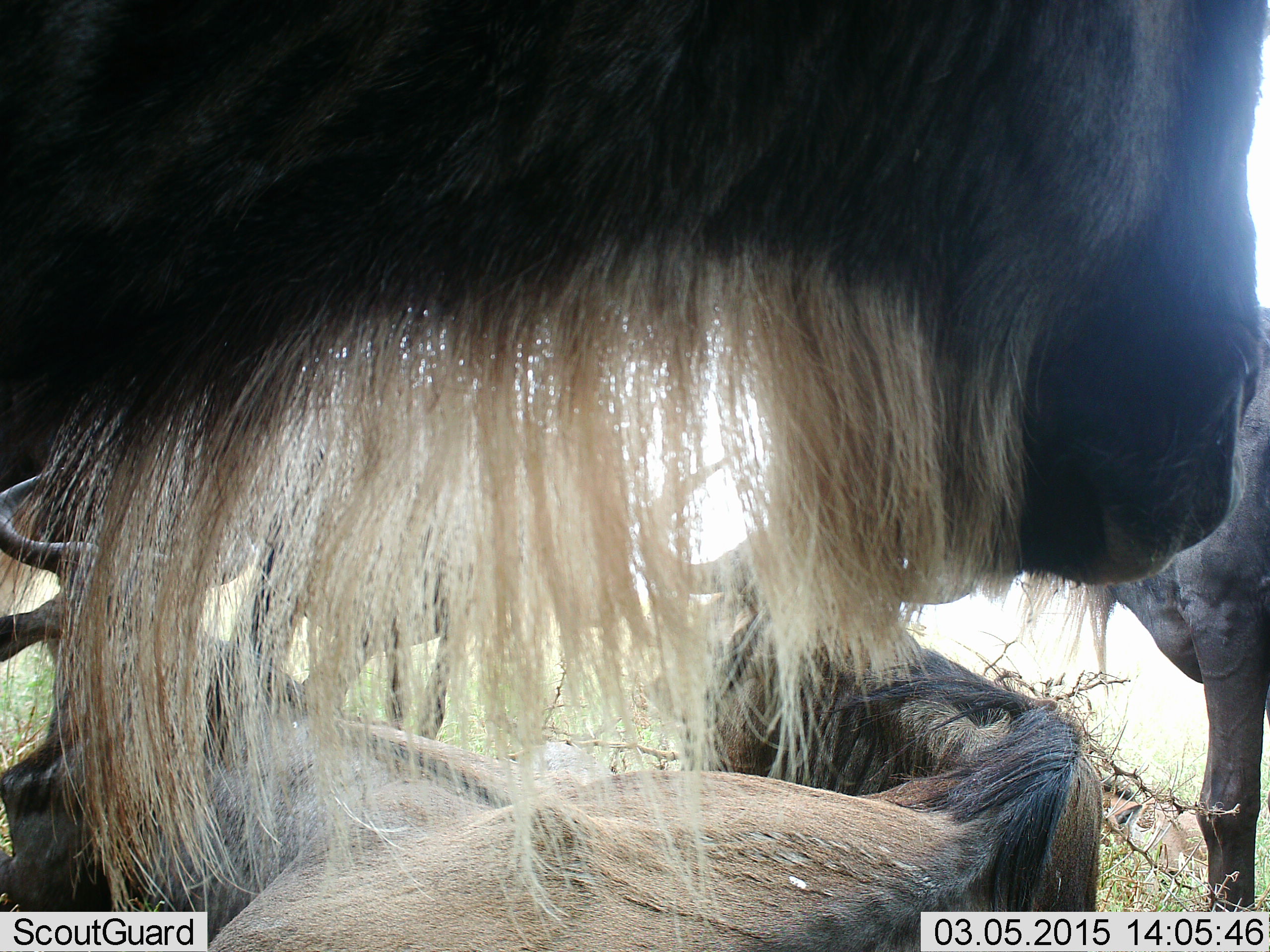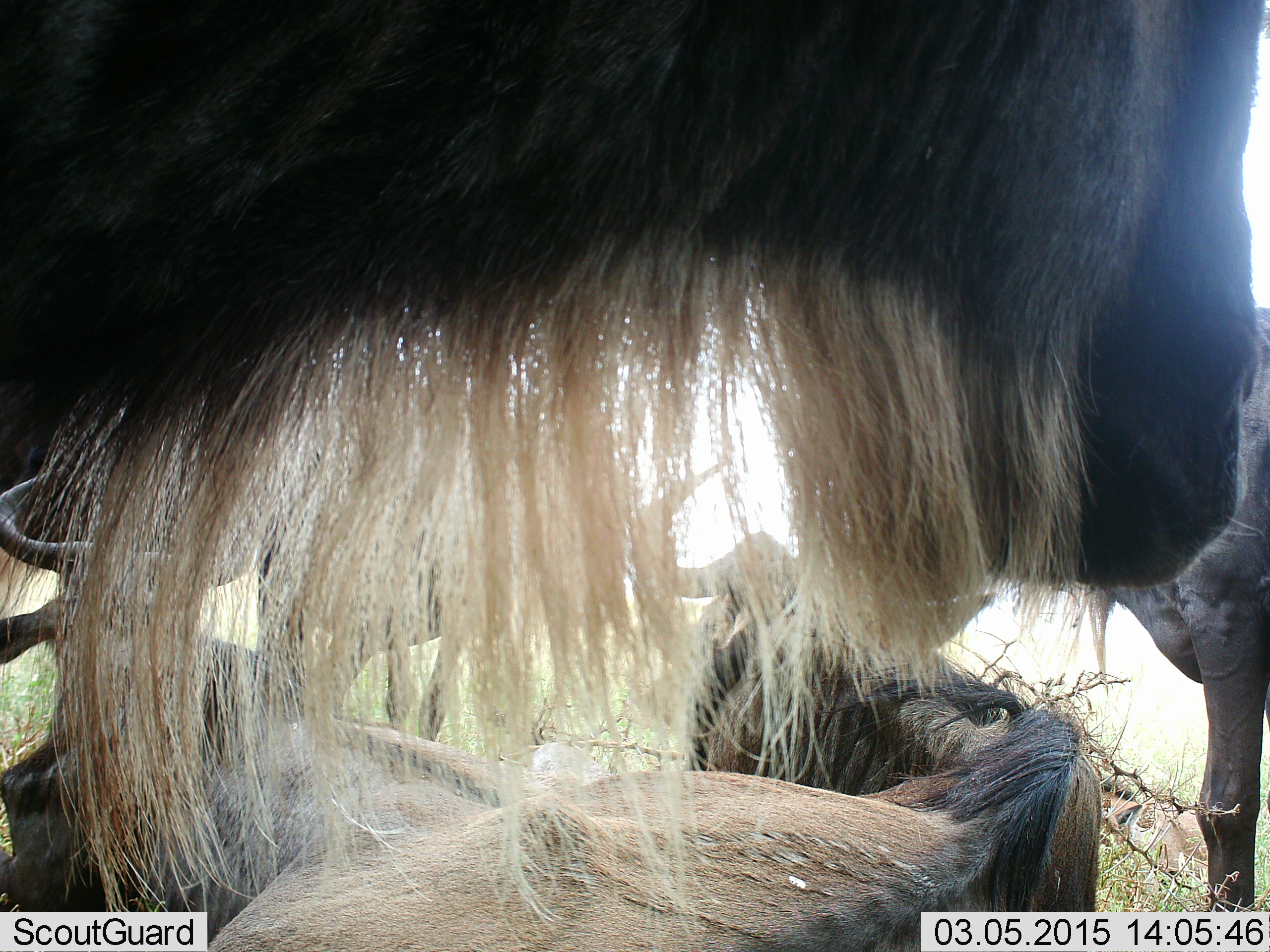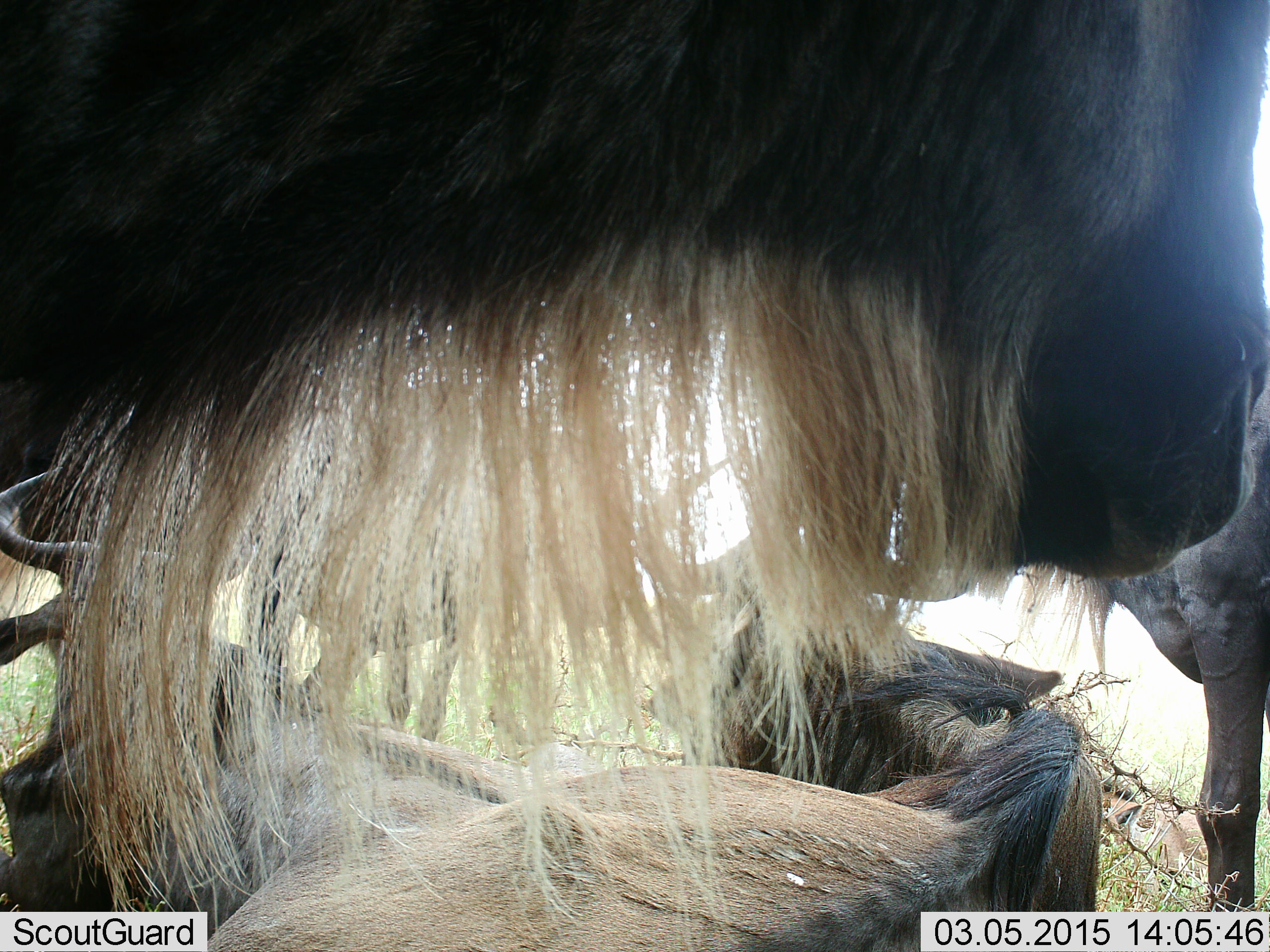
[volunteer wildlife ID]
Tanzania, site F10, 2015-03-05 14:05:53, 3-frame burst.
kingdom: Animalia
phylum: Chordata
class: Mammalia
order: Artiodactyla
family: Bovidae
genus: Connochaetes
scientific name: Connochaetes taurinus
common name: blue wildebeest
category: wildebeest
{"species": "wildebeest (blue wildebeest) (Connochaetes taurinus)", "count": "5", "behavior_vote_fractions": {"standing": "100%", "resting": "90%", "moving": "0%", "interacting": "10%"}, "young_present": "0%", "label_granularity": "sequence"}